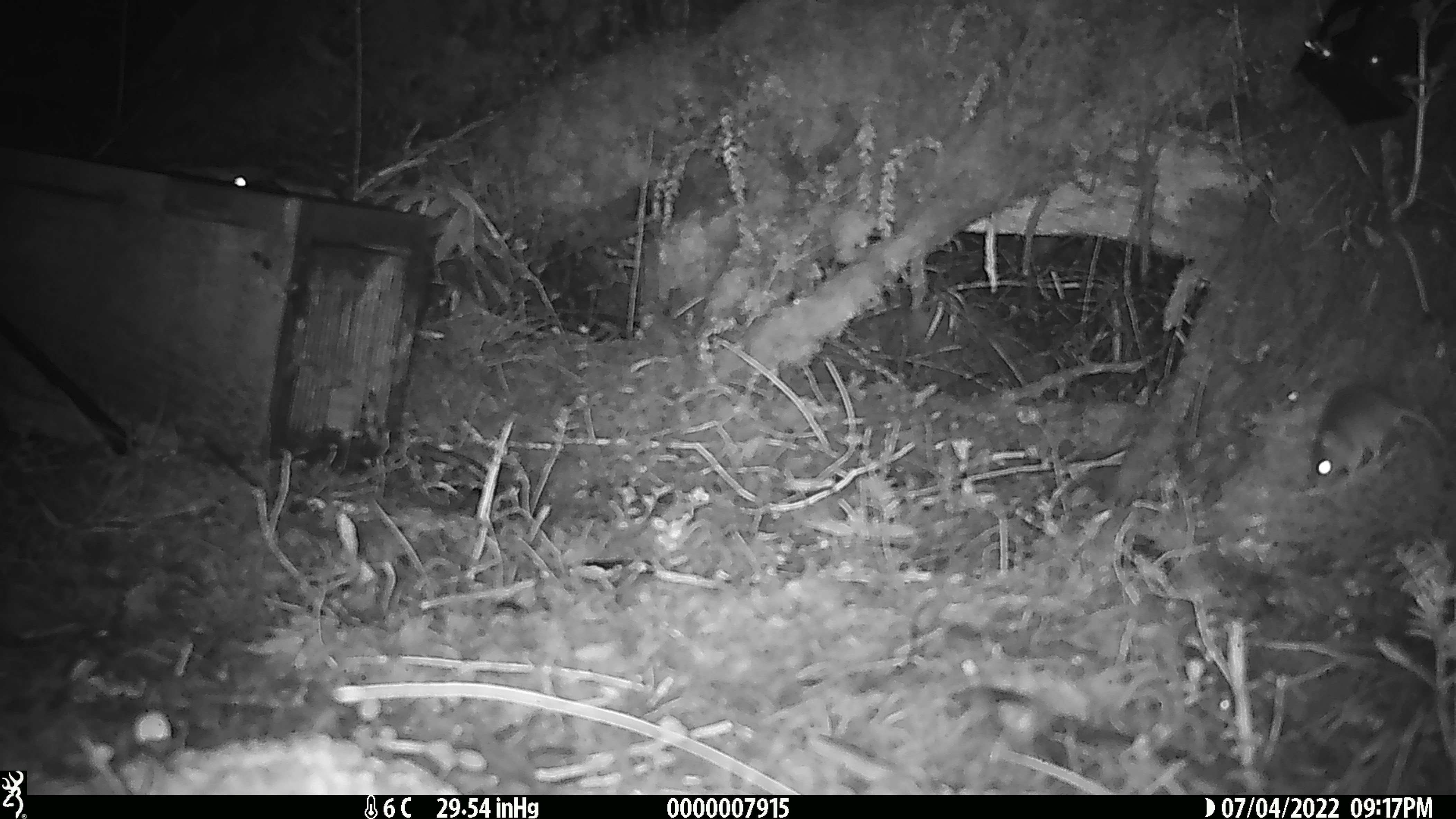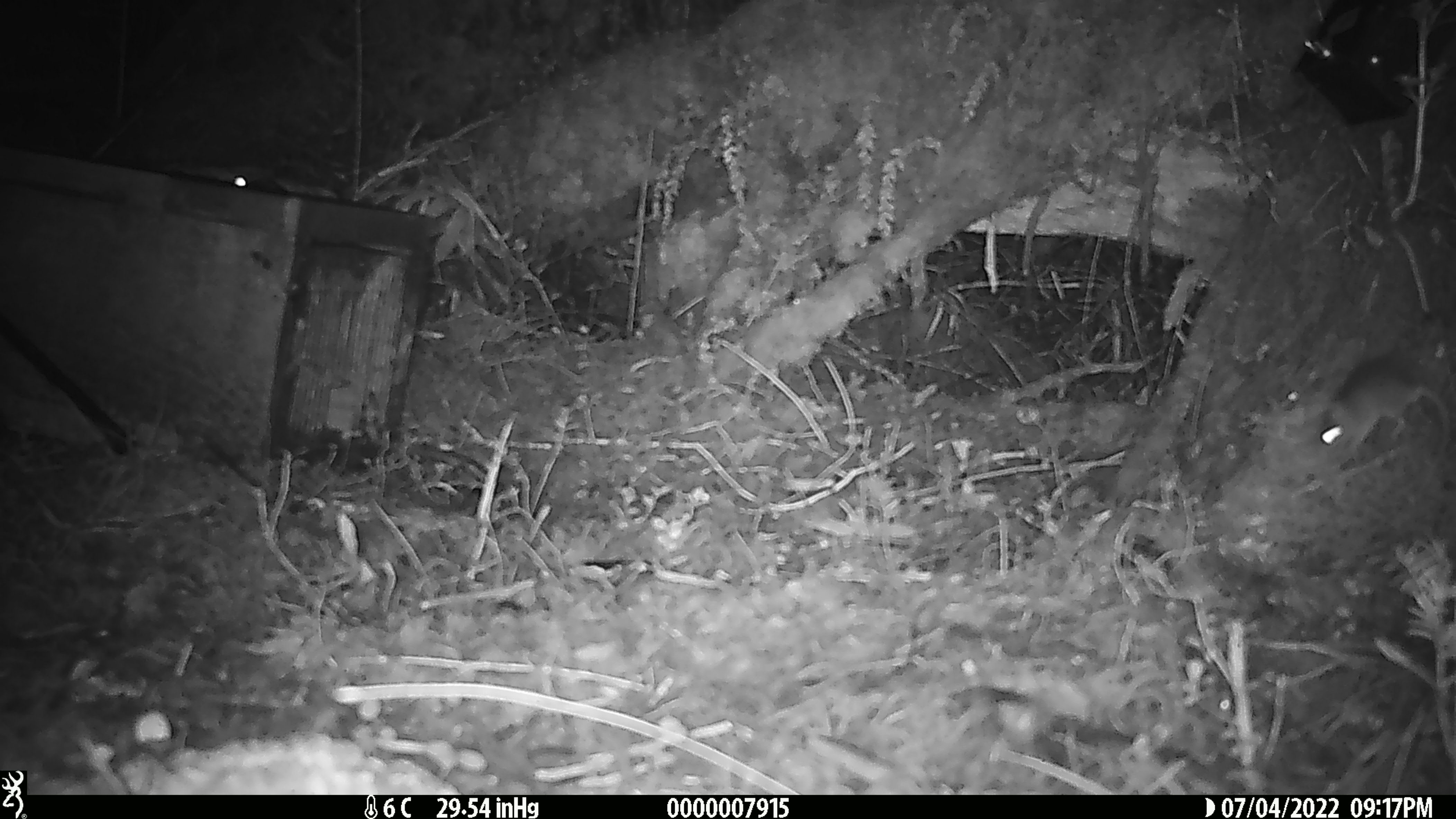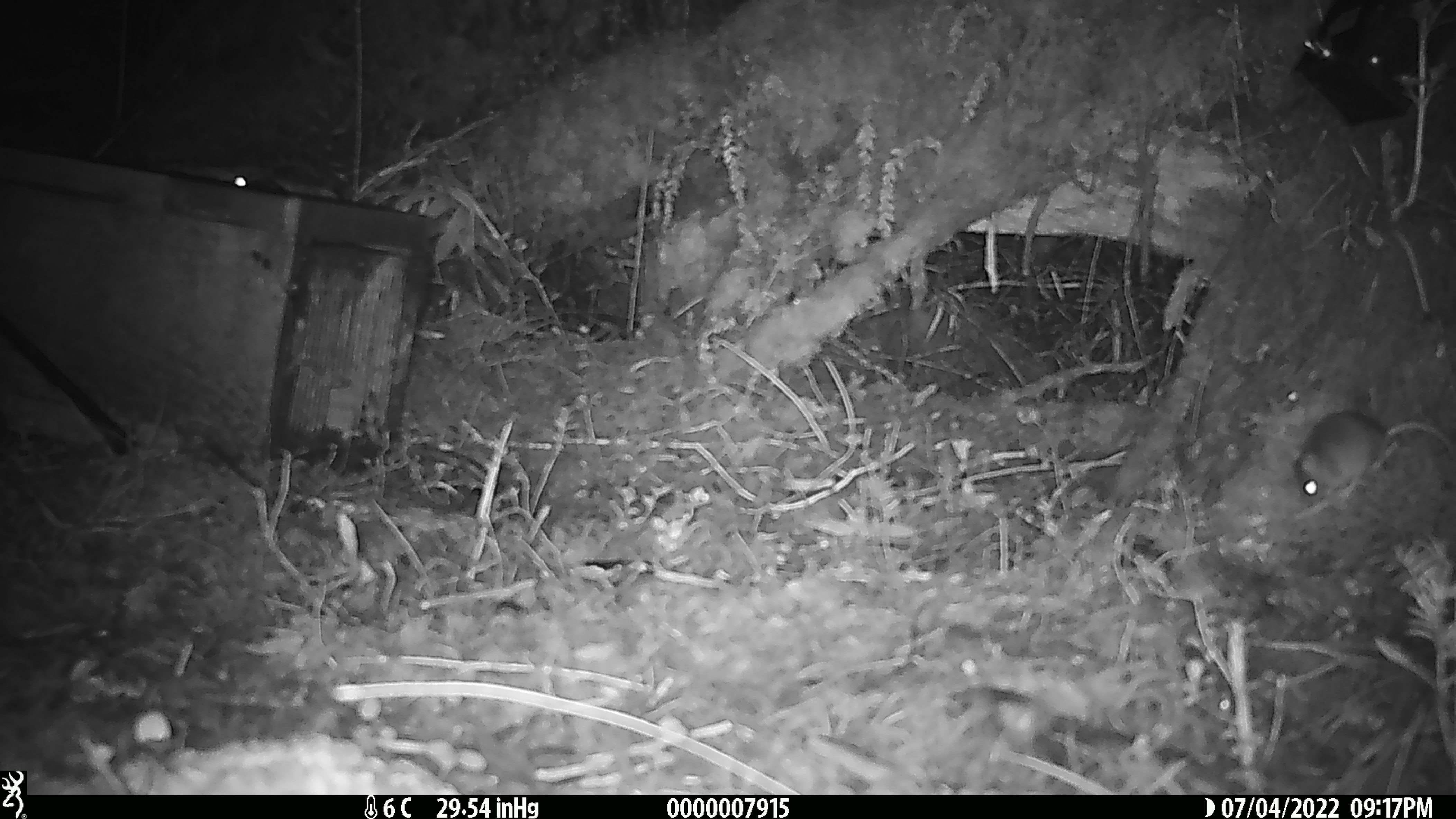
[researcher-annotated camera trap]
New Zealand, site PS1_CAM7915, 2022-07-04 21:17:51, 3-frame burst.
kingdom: Animalia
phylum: Chordata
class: Mammalia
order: Rodentia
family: Muridae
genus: Mus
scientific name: Mus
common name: mouse